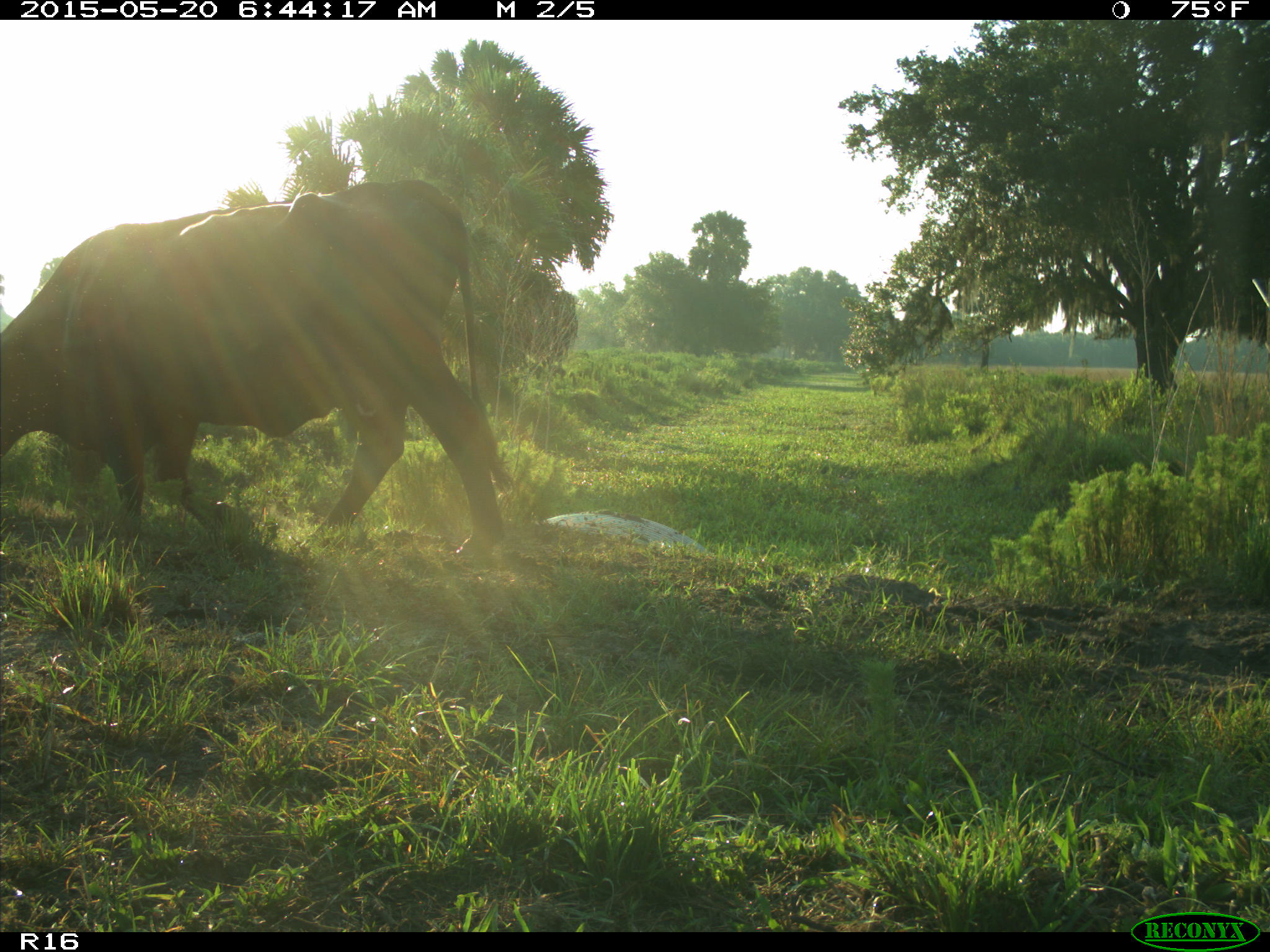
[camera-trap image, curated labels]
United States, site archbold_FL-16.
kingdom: Animalia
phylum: Chordata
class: Mammalia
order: Artiodactyla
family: Bovidae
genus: Bos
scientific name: Bos taurus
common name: domestic cow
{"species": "Bos taurus (domestic cow)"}